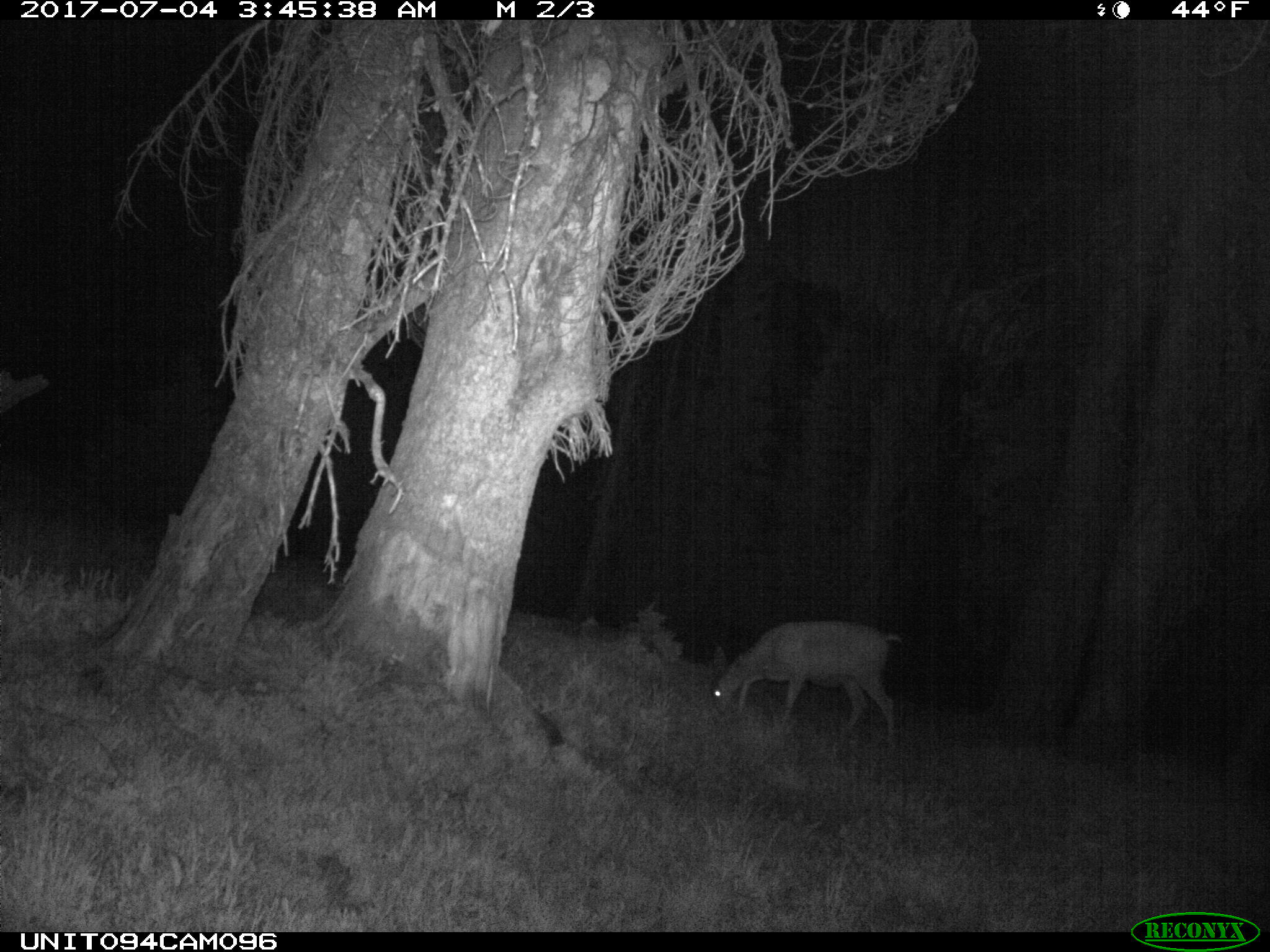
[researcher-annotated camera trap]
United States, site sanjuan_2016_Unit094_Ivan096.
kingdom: Animalia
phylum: Chordata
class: Mammalia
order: Artiodactyla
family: Cervidae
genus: Odocoileus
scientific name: Odocoileus hemionus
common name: mule deer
Odocoileus hemionus (mule deer).